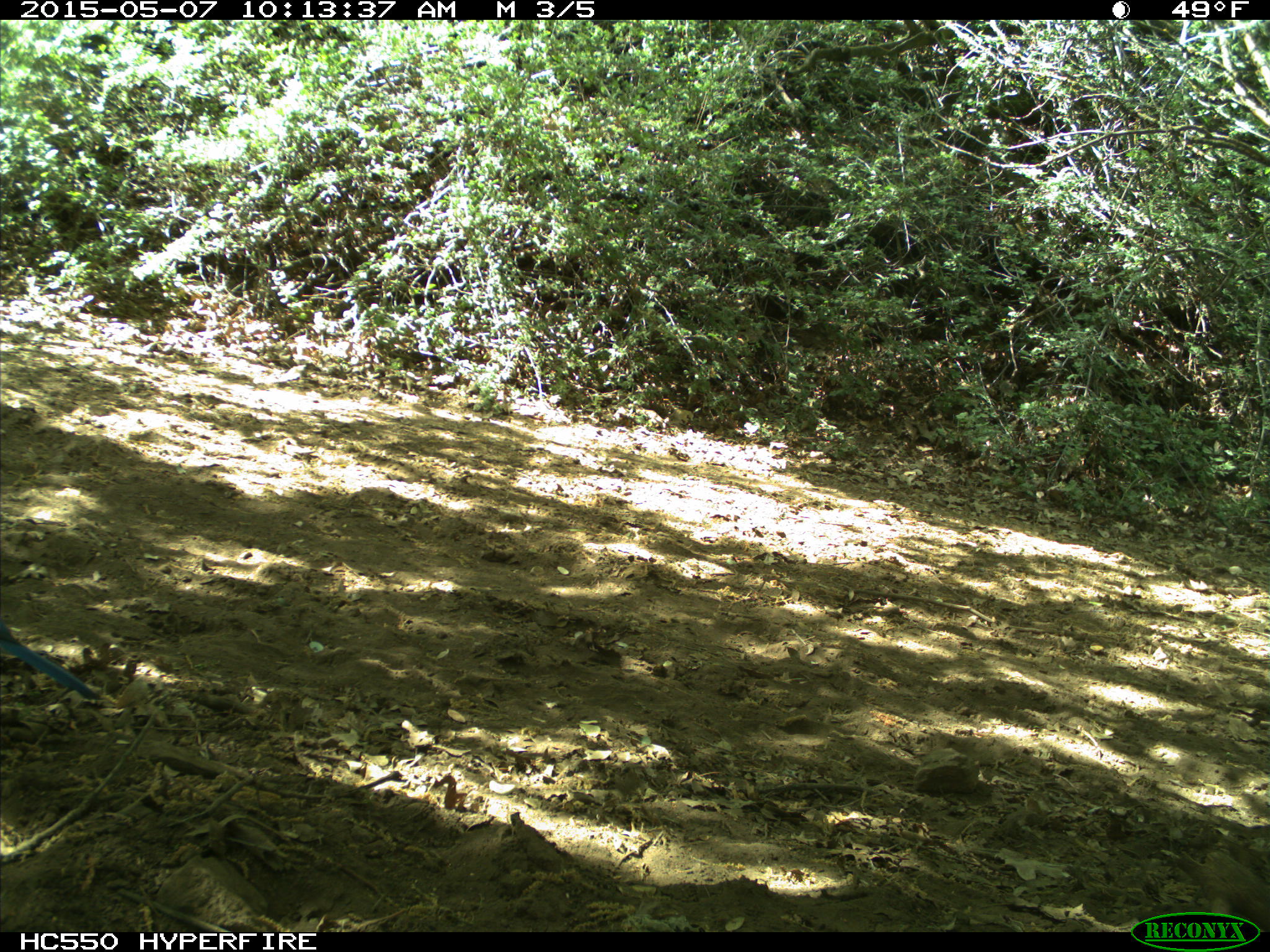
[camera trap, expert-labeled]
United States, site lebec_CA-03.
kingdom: Animalia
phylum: Chordata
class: Aves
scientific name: Aves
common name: birds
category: unidentified bird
Unidentified bird (birds) (Aves).